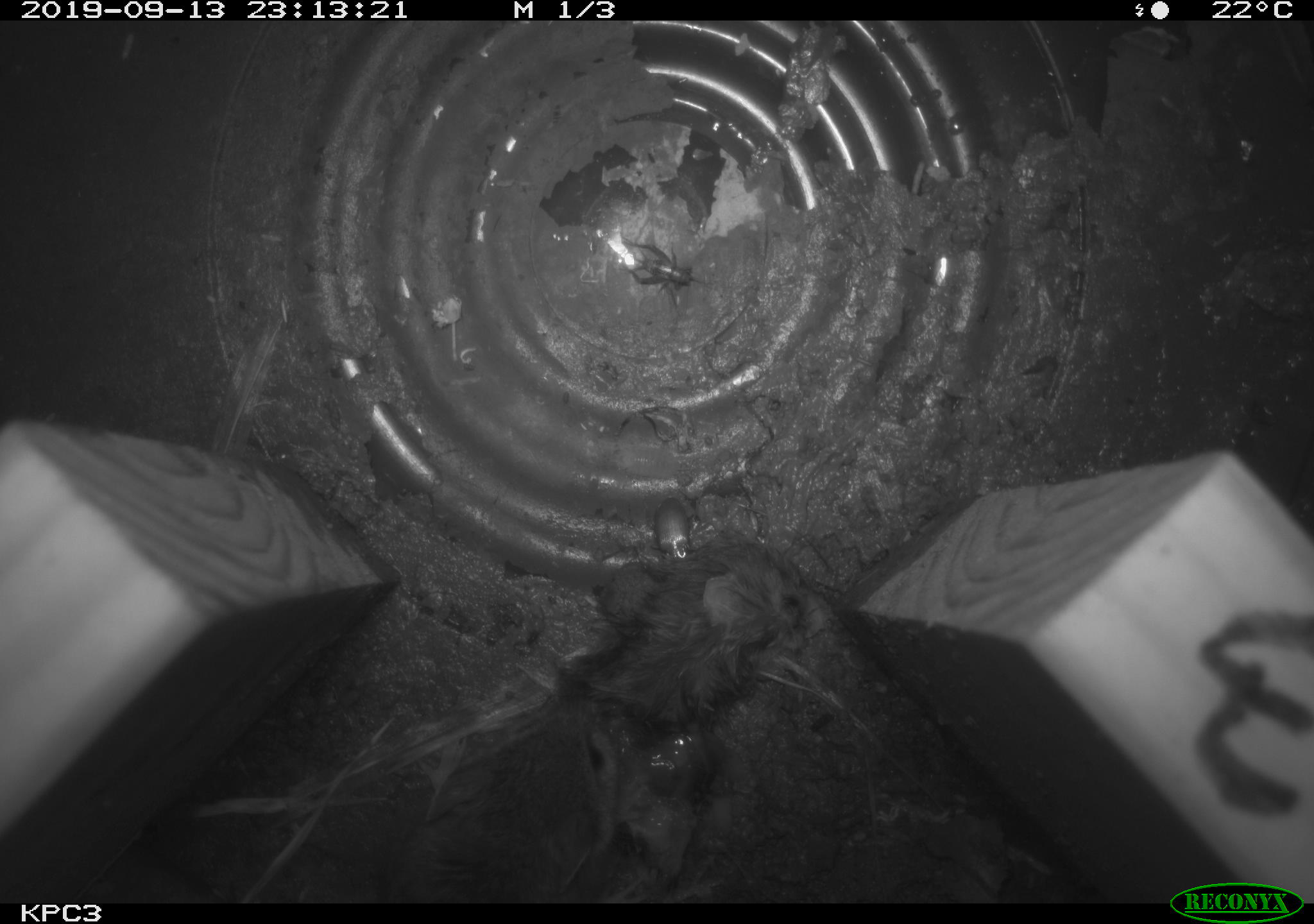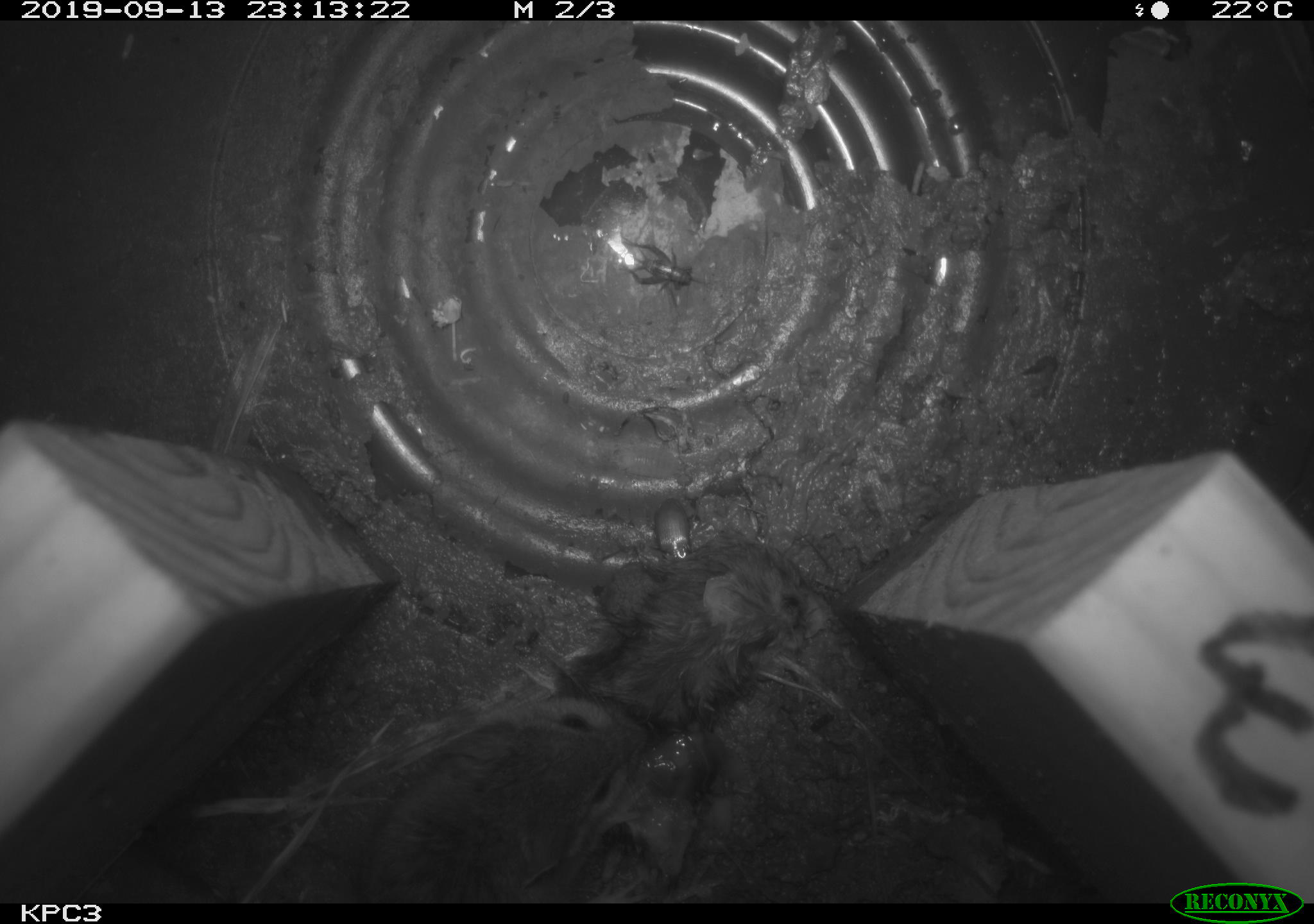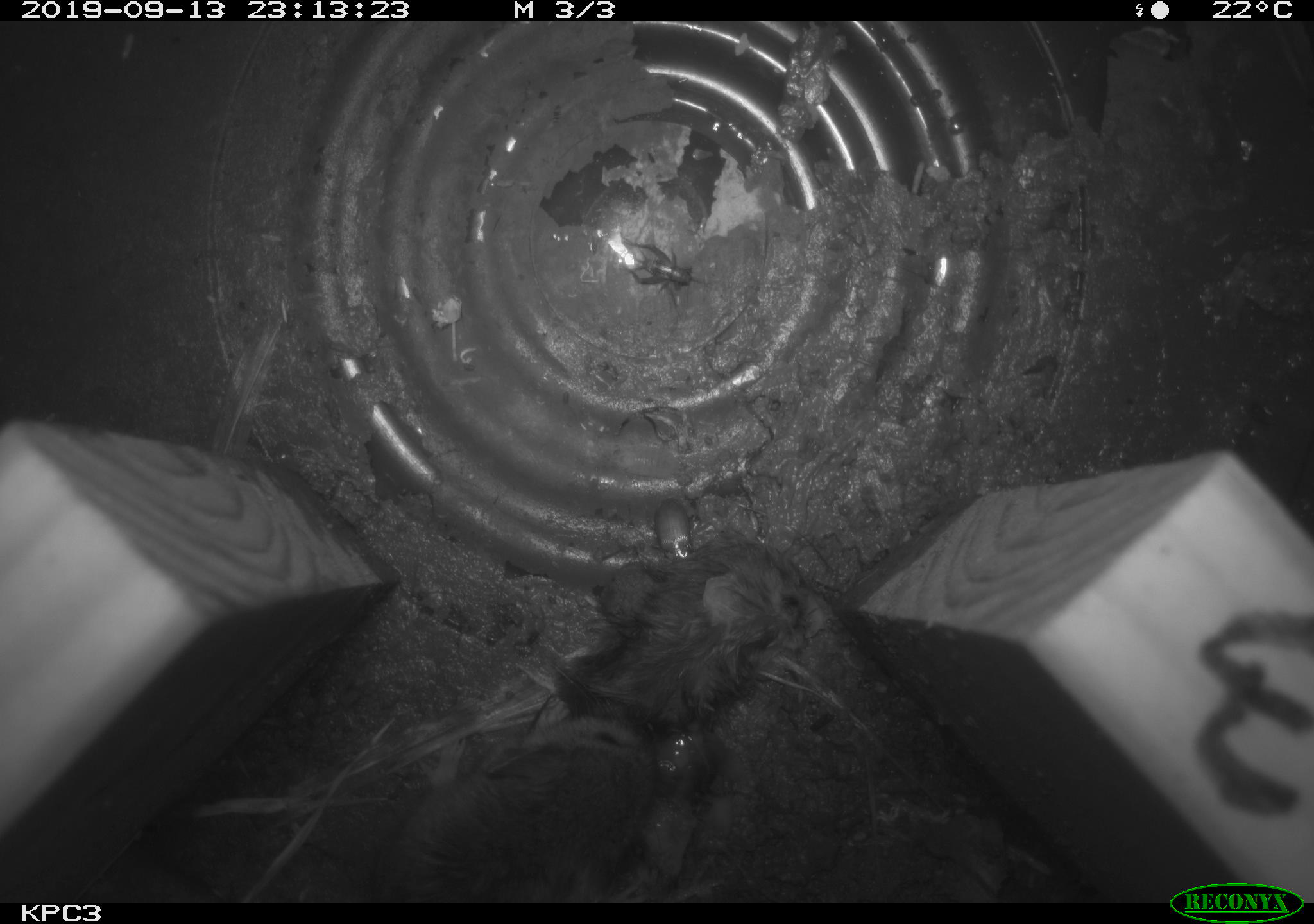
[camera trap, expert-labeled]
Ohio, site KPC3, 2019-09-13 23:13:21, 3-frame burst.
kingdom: Animalia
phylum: Chordata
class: Mammalia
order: Rodentia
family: Cricetidae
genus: Peromyscus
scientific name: Peromyscus leucopus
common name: white-footed mouse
White-footed mouse (Peromyscus leucopus).